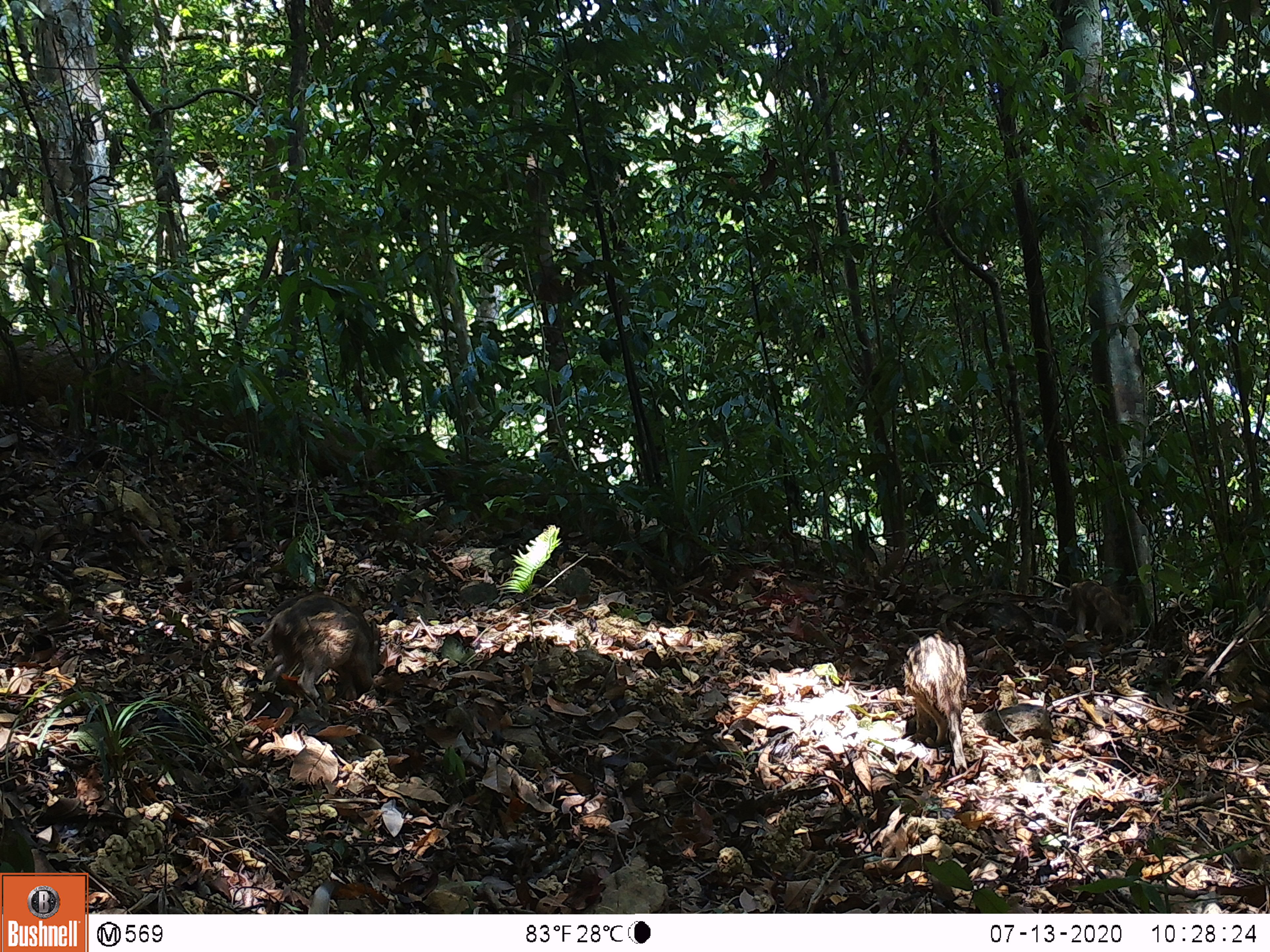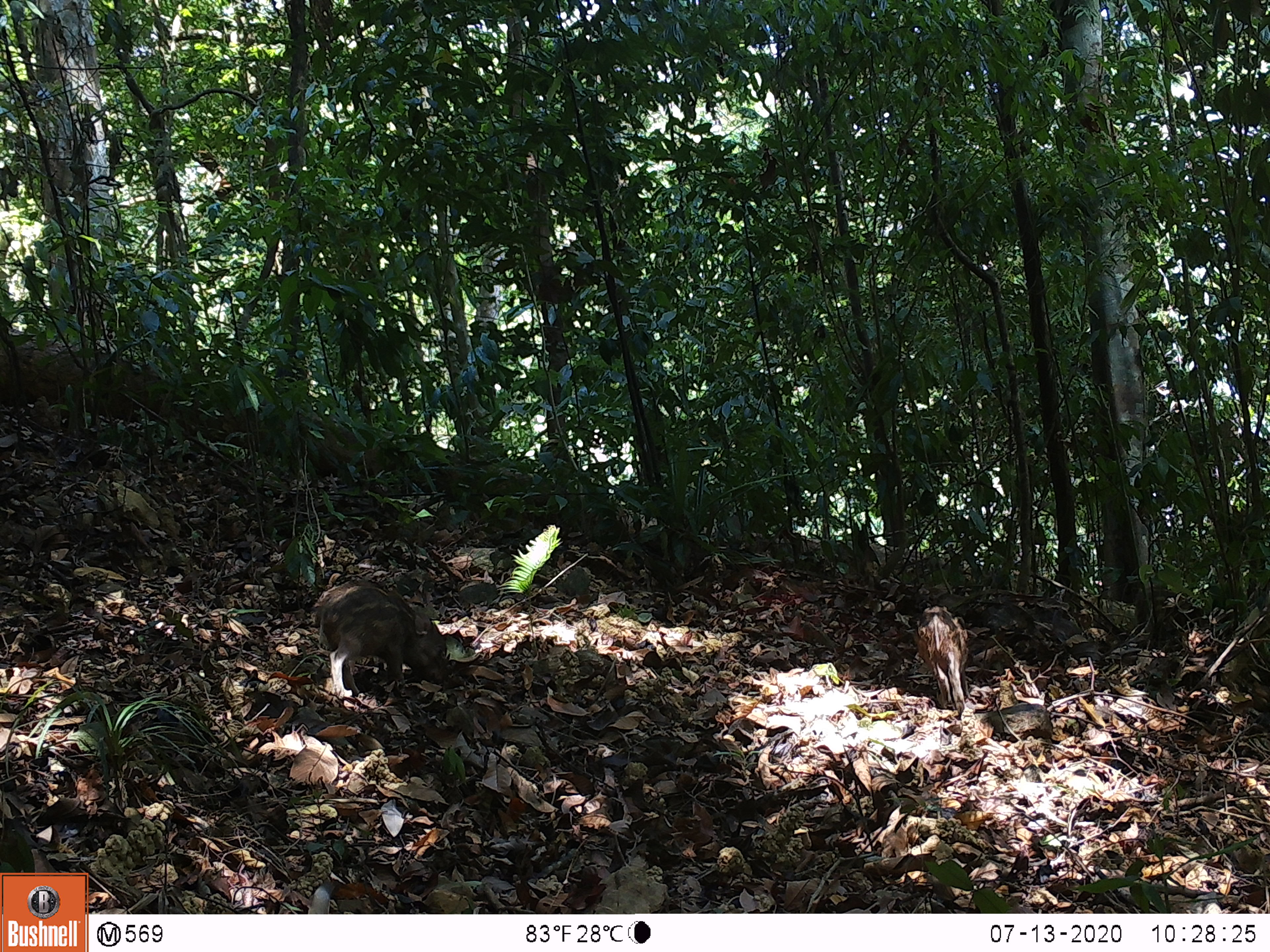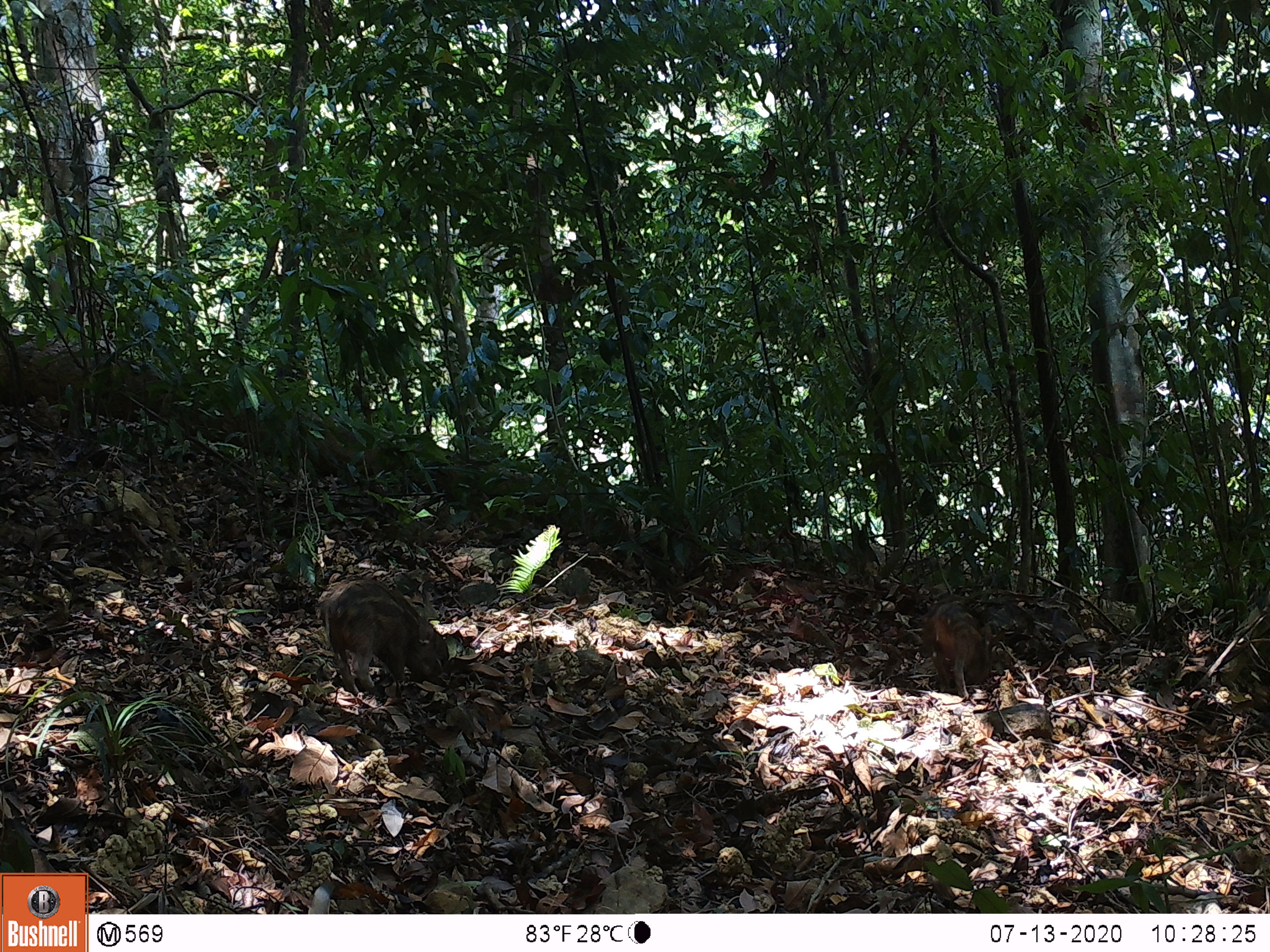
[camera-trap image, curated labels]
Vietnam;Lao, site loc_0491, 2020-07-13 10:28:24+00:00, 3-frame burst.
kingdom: Animalia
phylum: Chordata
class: Mammalia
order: Artiodactyla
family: Suidae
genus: Sus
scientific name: Sus scrofa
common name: eurasian wild pig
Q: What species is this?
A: Eurasian wild pig (Sus scrofa).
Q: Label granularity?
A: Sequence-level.